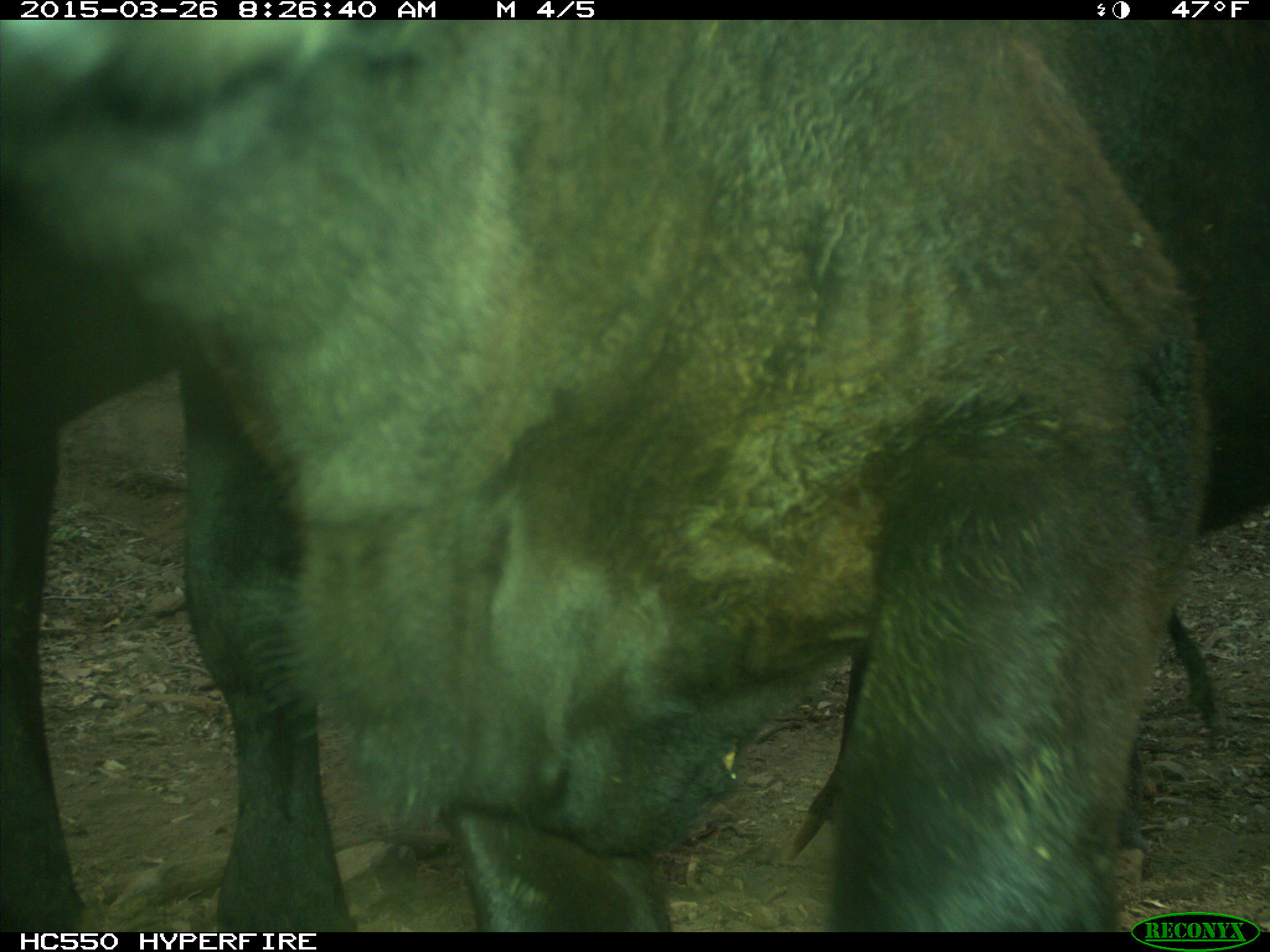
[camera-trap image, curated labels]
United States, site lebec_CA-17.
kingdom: Animalia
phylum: Chordata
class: Mammalia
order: Artiodactyla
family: Bovidae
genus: Bos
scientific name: Bos taurus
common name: domestic cow